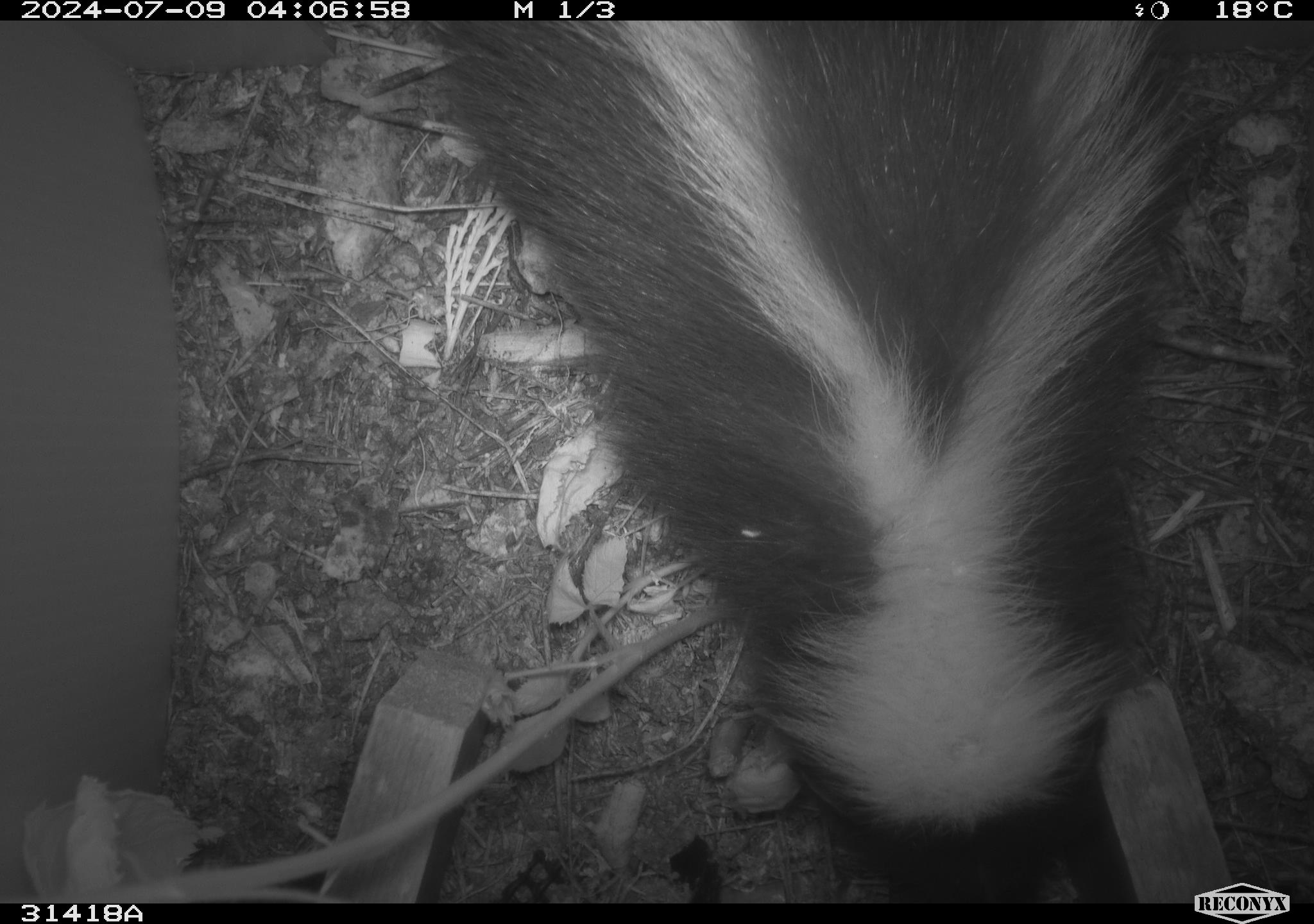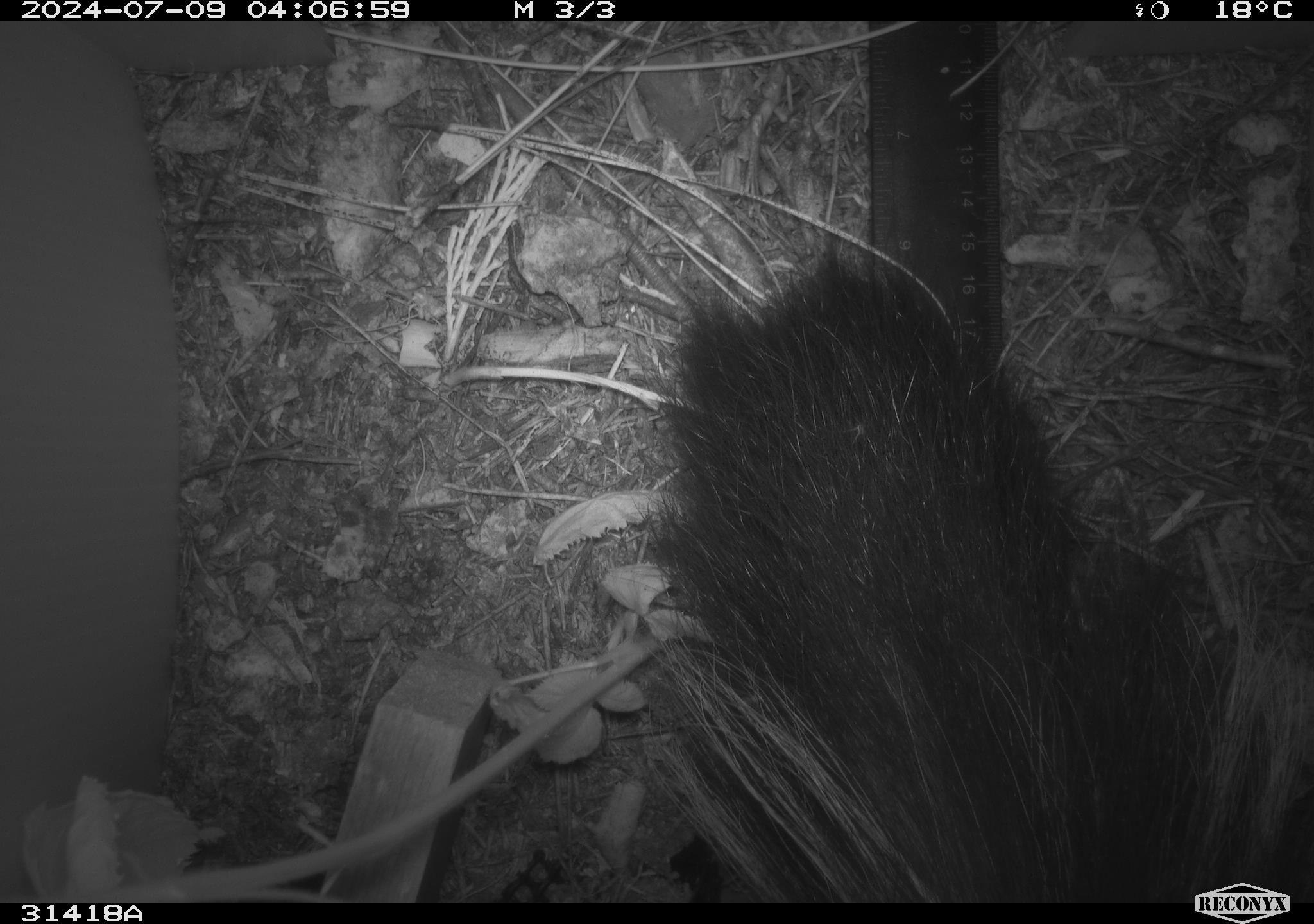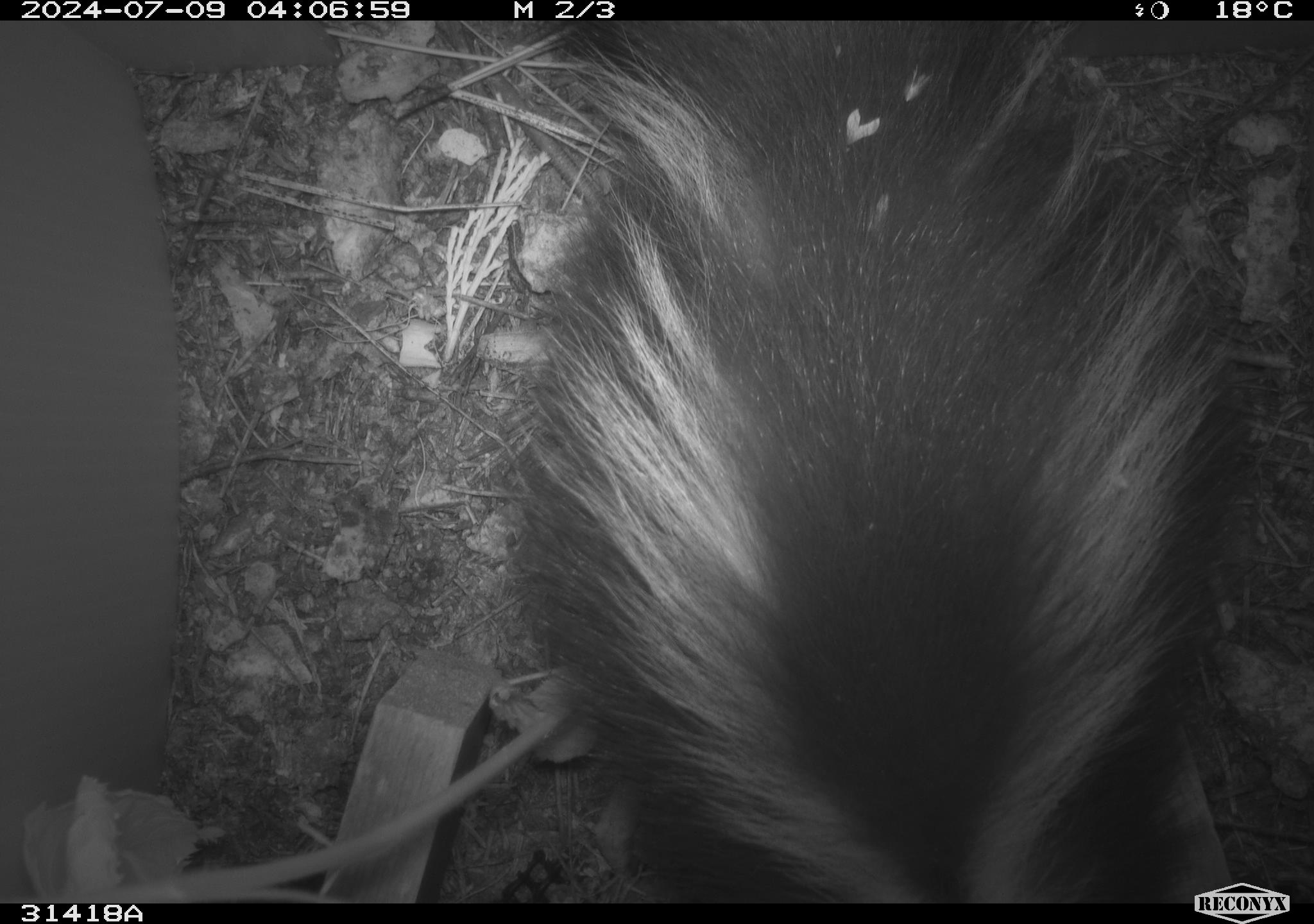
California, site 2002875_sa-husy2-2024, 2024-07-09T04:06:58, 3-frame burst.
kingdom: Animalia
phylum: Chordata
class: Mammalia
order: Carnivora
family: Mephitidae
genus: Mephitis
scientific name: Mephitis mephitis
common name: striped skunk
Striped skunk (Mephitis mephitis).